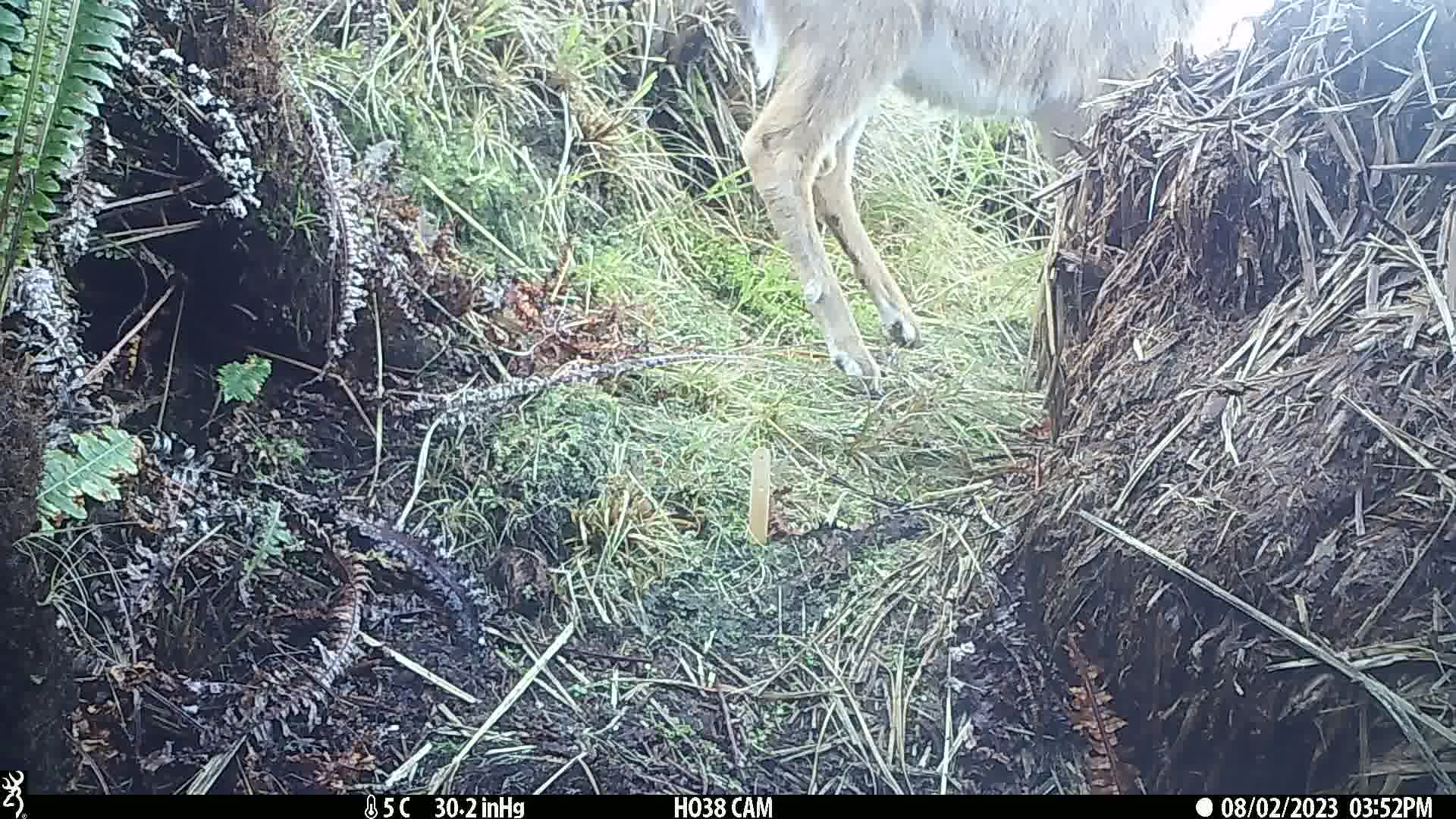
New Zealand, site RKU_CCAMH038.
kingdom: Animalia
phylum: Chordata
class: Mammalia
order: Artiodactyla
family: Cervidae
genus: Odocoileus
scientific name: Odocoileus virginianus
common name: white-tailed deer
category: white tailed deer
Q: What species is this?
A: White tailed deer (white-tailed deer) (Odocoileus virginianus).